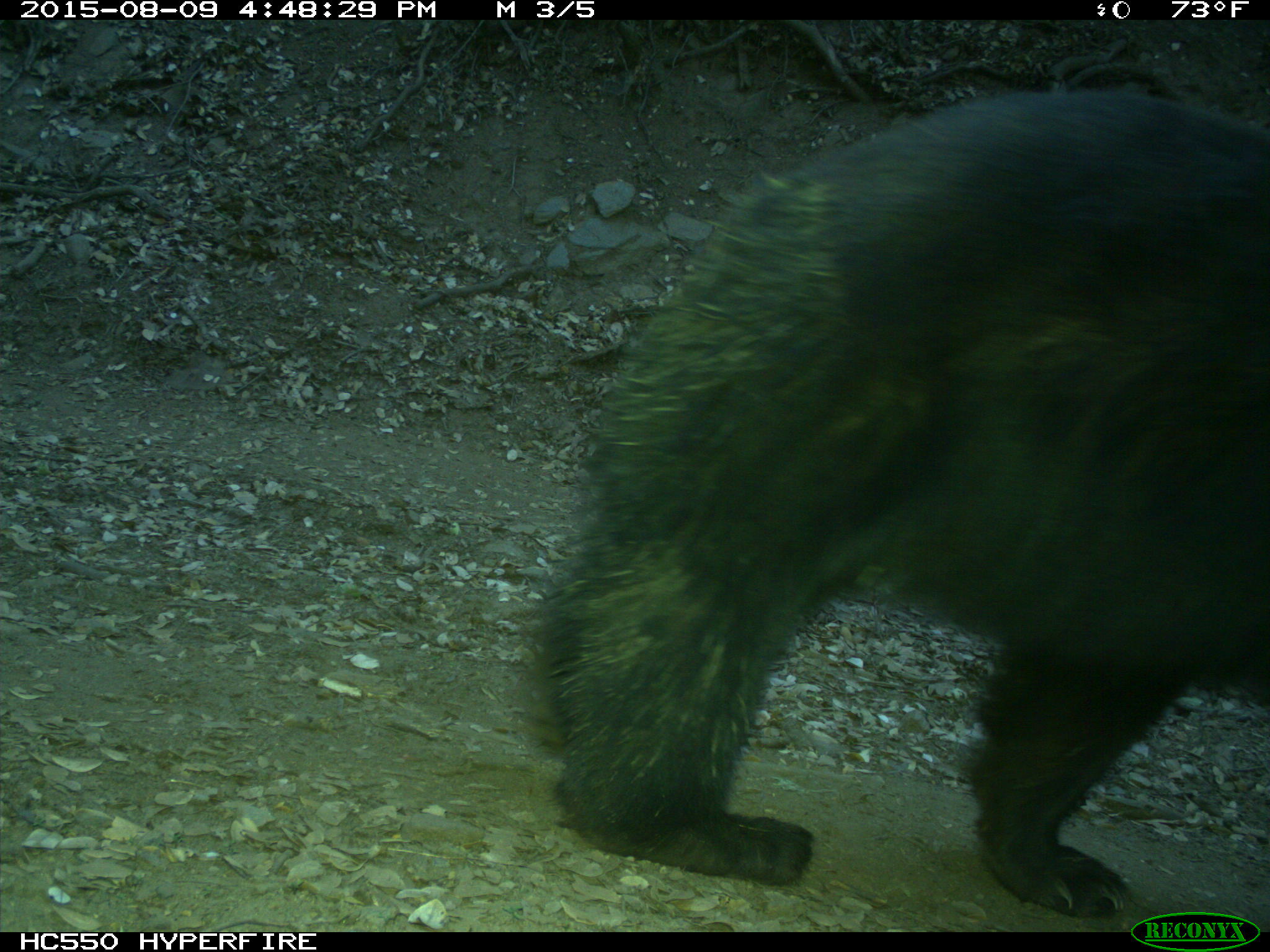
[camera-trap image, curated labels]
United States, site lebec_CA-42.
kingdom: Animalia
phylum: Chordata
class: Mammalia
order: Carnivora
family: Ursidae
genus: Ursus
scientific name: Ursus americanus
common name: american black bear